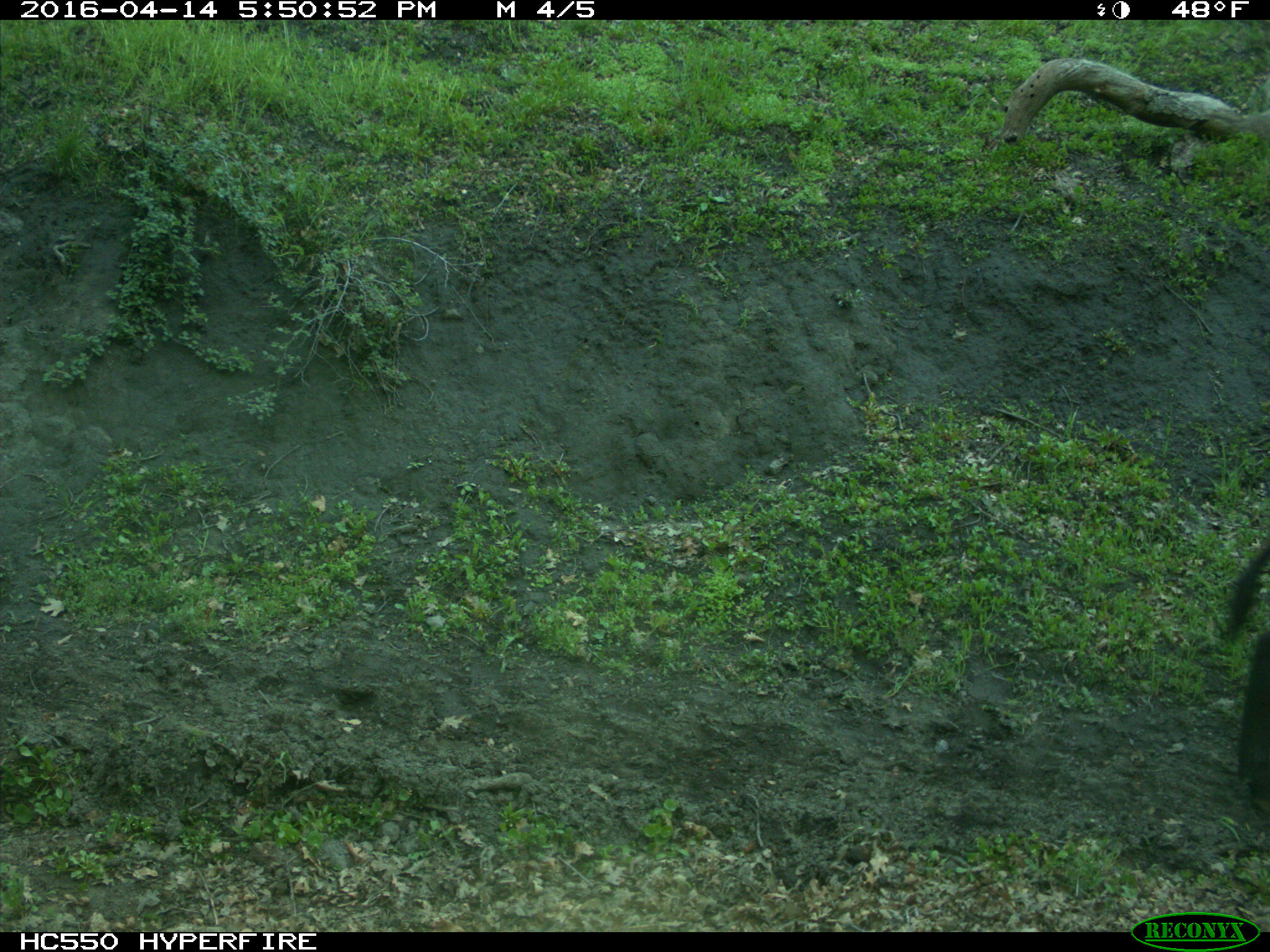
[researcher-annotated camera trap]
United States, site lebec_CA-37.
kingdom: Animalia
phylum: Chordata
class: Mammalia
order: Artiodactyla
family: Bovidae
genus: Bos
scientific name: Bos taurus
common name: domestic cow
Bos taurus (domestic cow).